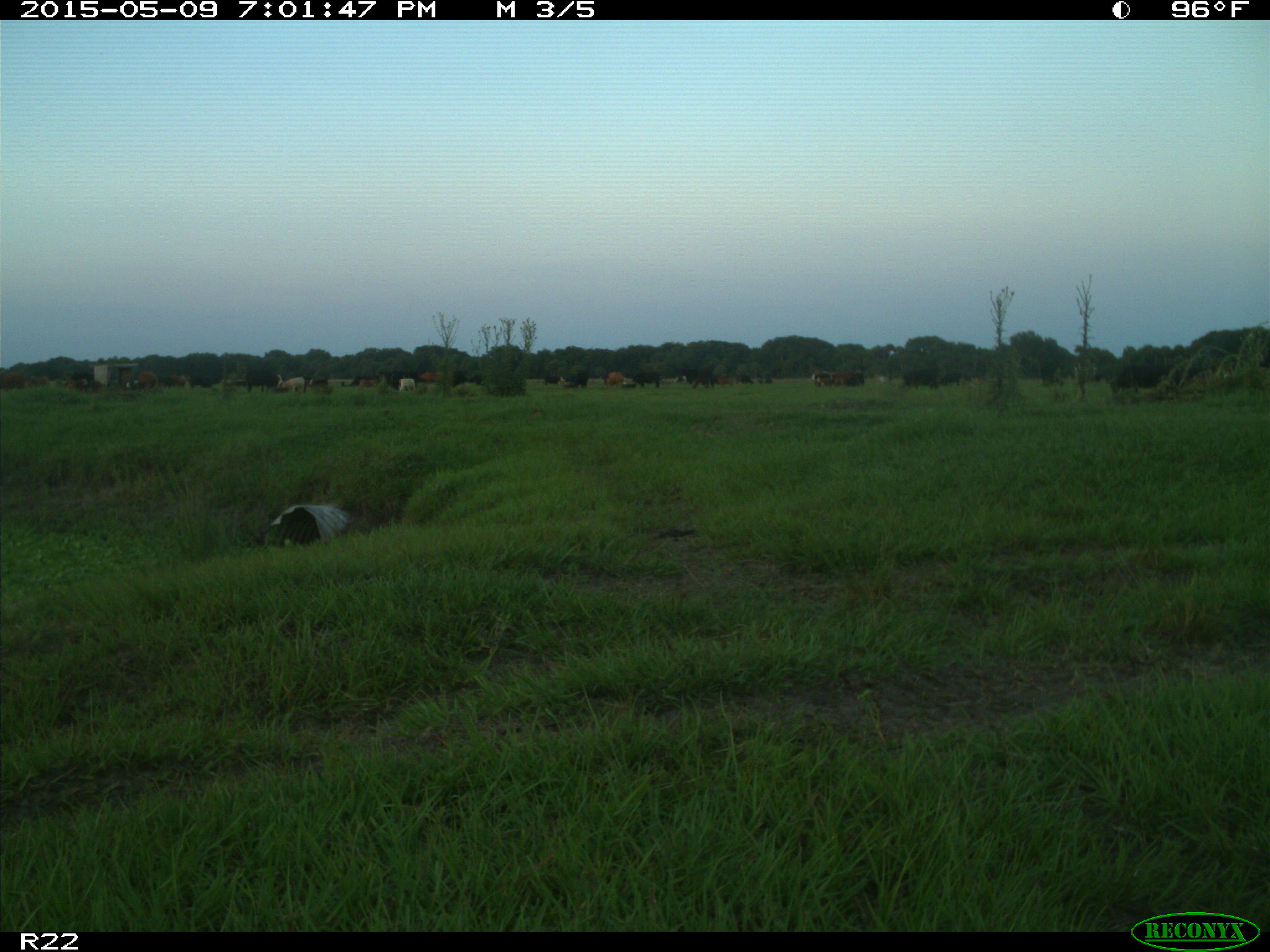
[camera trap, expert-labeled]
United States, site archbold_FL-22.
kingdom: Animalia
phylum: Chordata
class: Mammalia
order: Artiodactyla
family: Bovidae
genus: Bos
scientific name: Bos taurus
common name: domestic cow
Bos taurus (domestic cow).